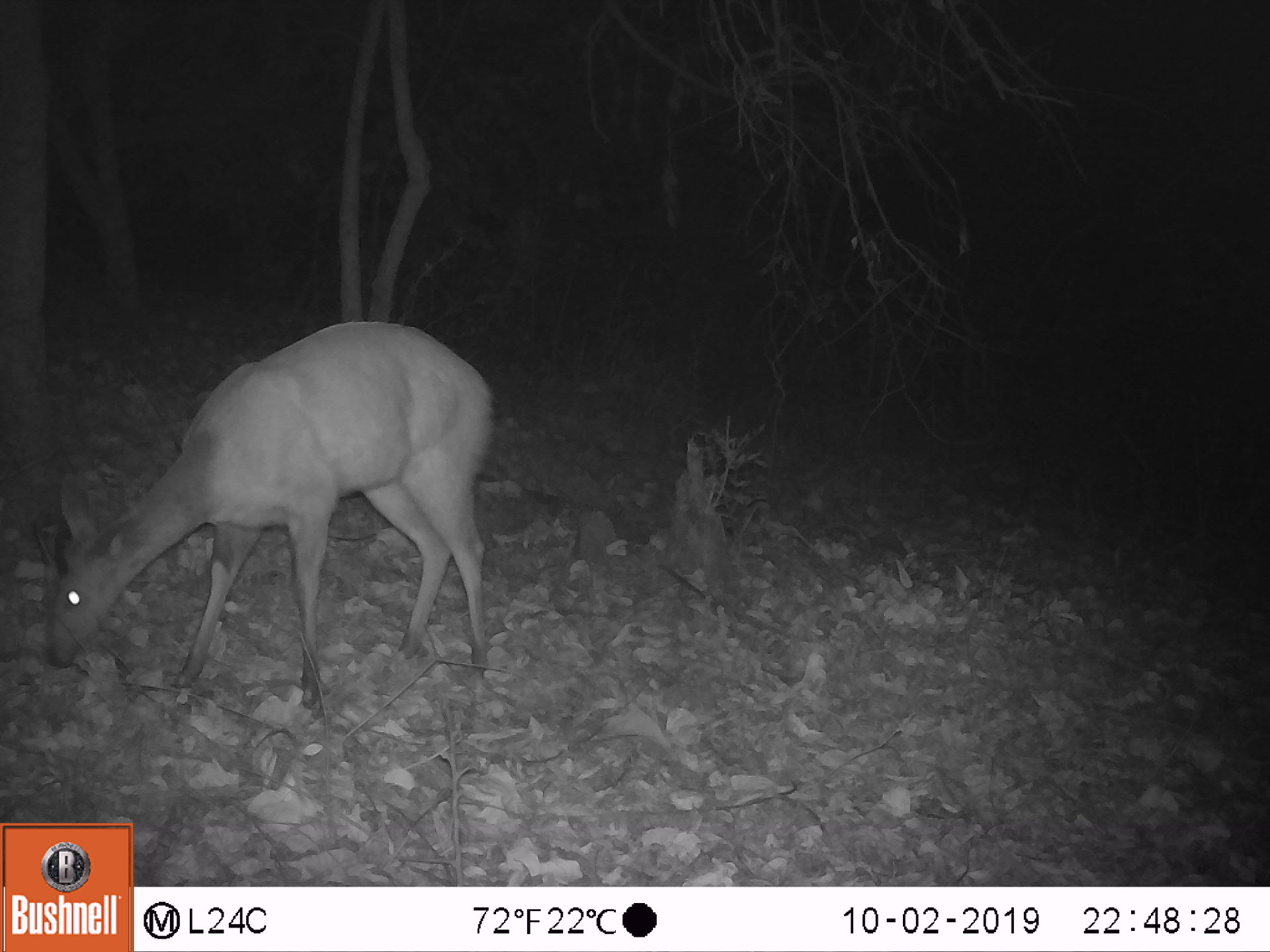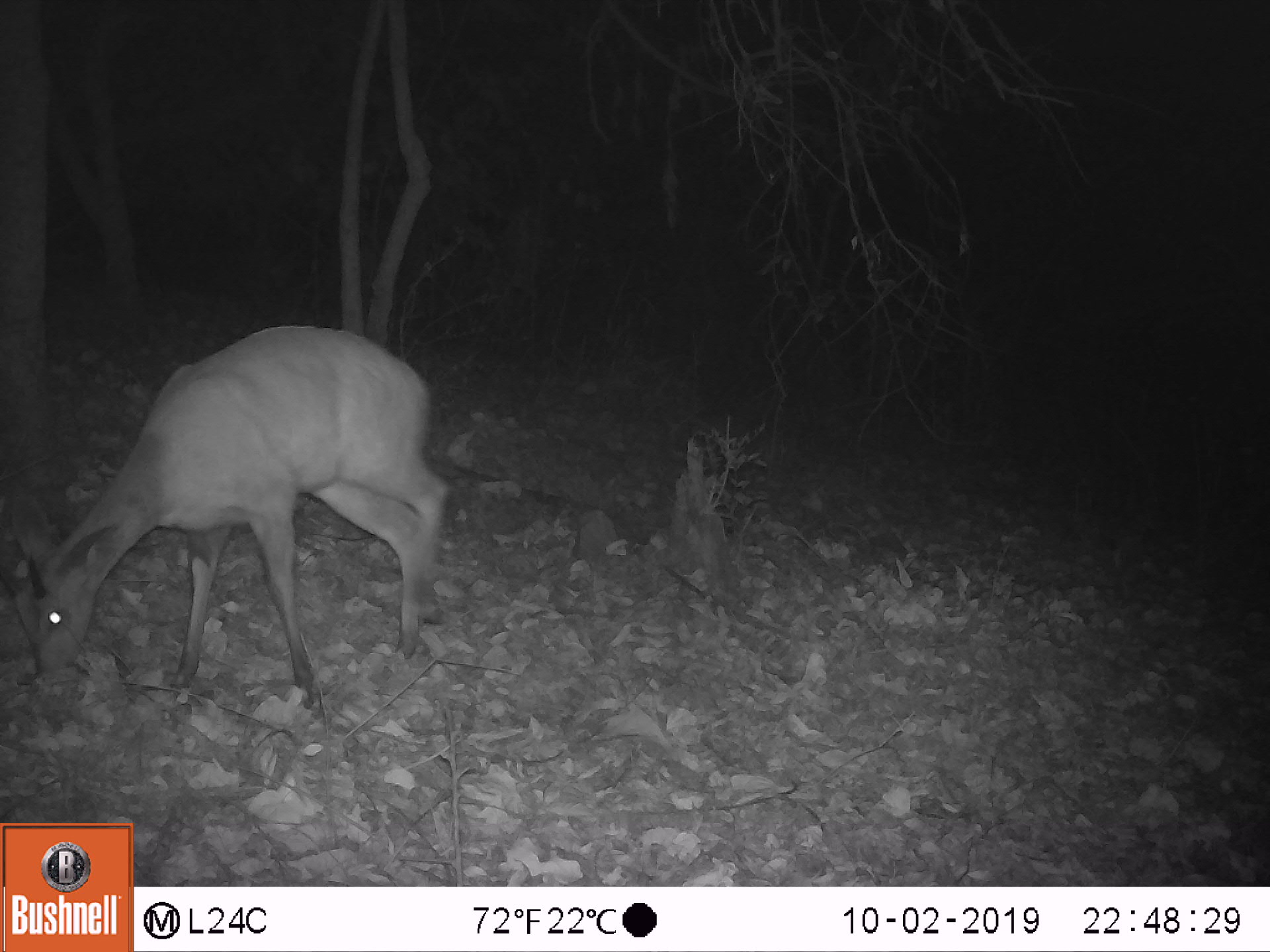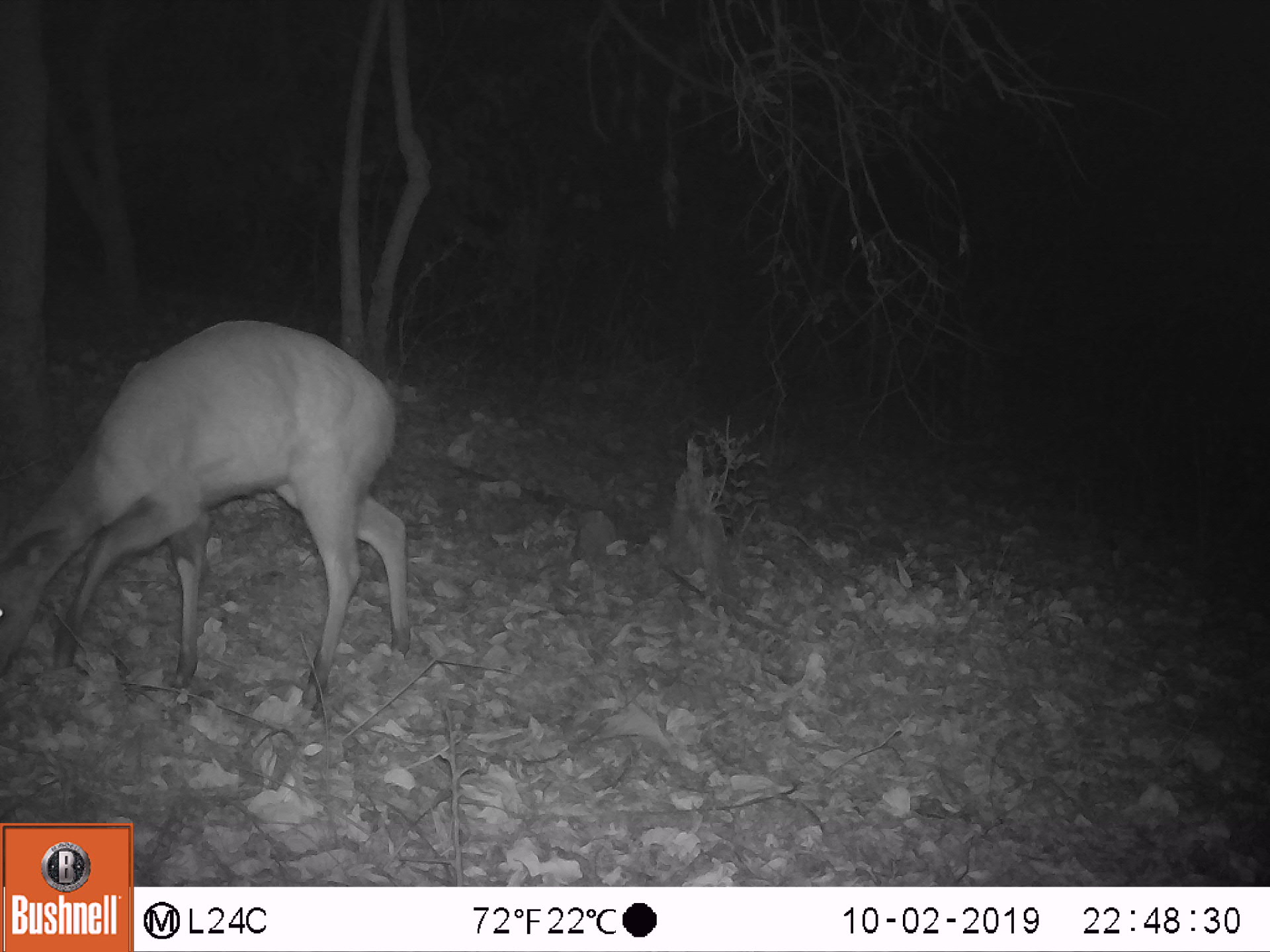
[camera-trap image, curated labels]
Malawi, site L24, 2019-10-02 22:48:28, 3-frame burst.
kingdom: Animalia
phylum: Chordata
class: Mammalia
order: Artiodactyla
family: Bovidae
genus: Tragelaphus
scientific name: Tragelaphus sylvaticus sylvaticus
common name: cape bushbuck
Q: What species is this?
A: Cape bushbuck (Tragelaphus sylvaticus sylvaticus).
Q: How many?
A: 1.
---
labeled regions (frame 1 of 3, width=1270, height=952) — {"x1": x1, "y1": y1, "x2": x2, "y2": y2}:
cape bushbuck: {"x1": 39, "y1": 310, "x2": 500, "y2": 718}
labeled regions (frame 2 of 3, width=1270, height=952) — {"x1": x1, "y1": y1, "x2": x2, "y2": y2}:
cape bushbuck: {"x1": 5, "y1": 314, "x2": 465, "y2": 711}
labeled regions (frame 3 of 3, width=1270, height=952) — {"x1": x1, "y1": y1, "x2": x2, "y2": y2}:
cape bushbuck: {"x1": 0, "y1": 303, "x2": 410, "y2": 709}